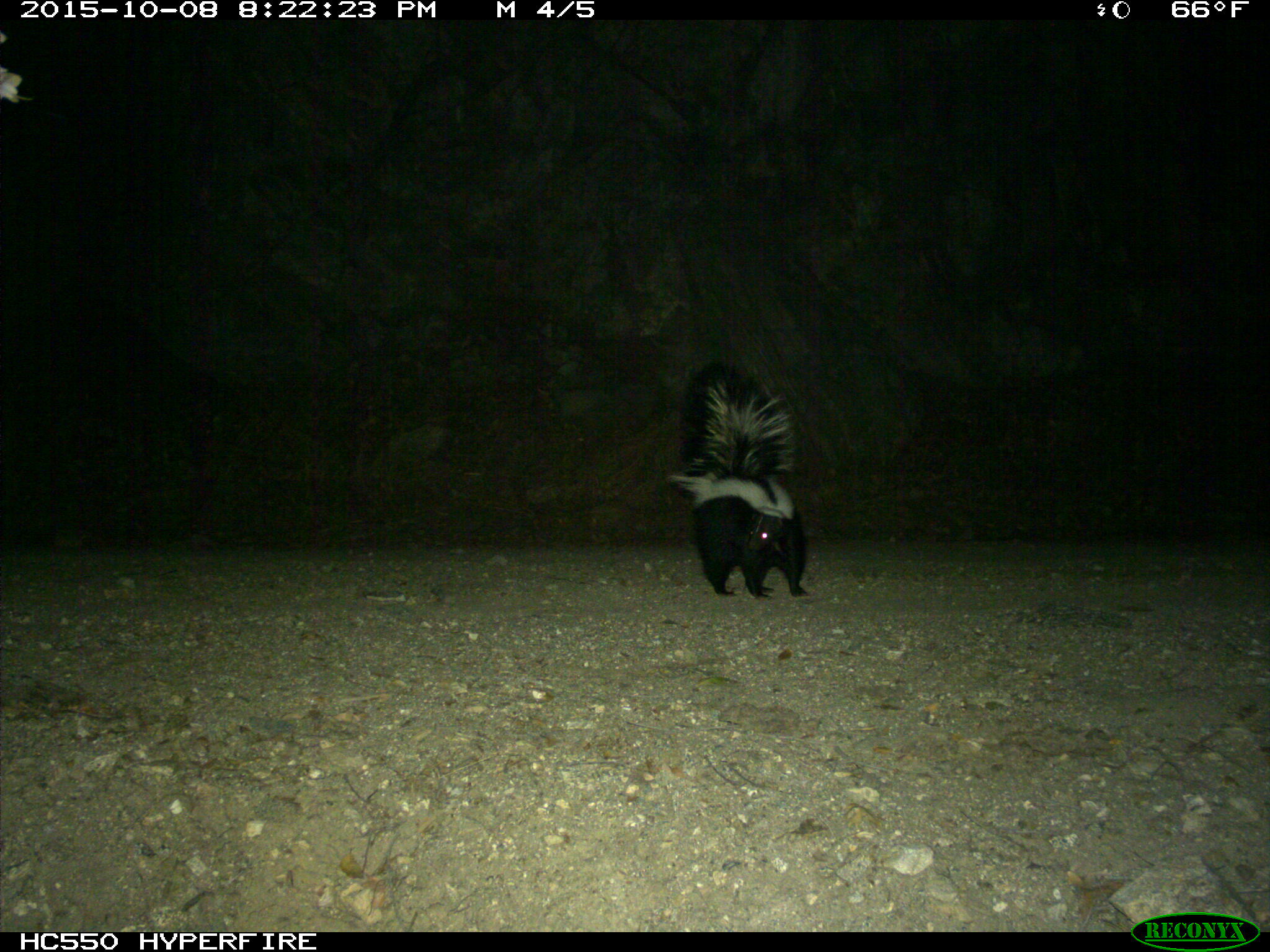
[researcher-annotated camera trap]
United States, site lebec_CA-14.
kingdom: Animalia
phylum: Chordata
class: Mammalia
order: Carnivora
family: Mephitidae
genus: Mephitis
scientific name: Mephitis mephitis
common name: striped skunk